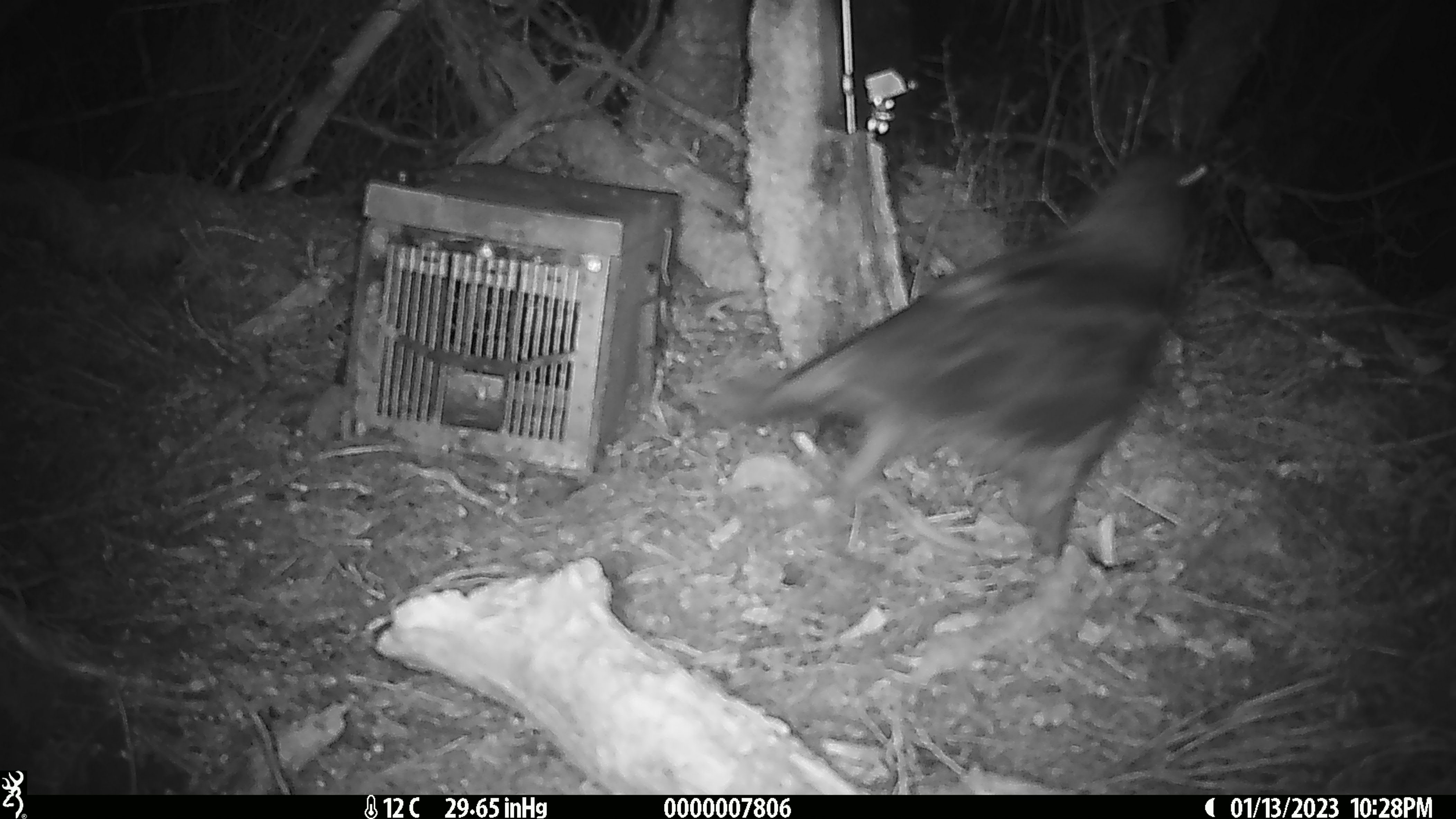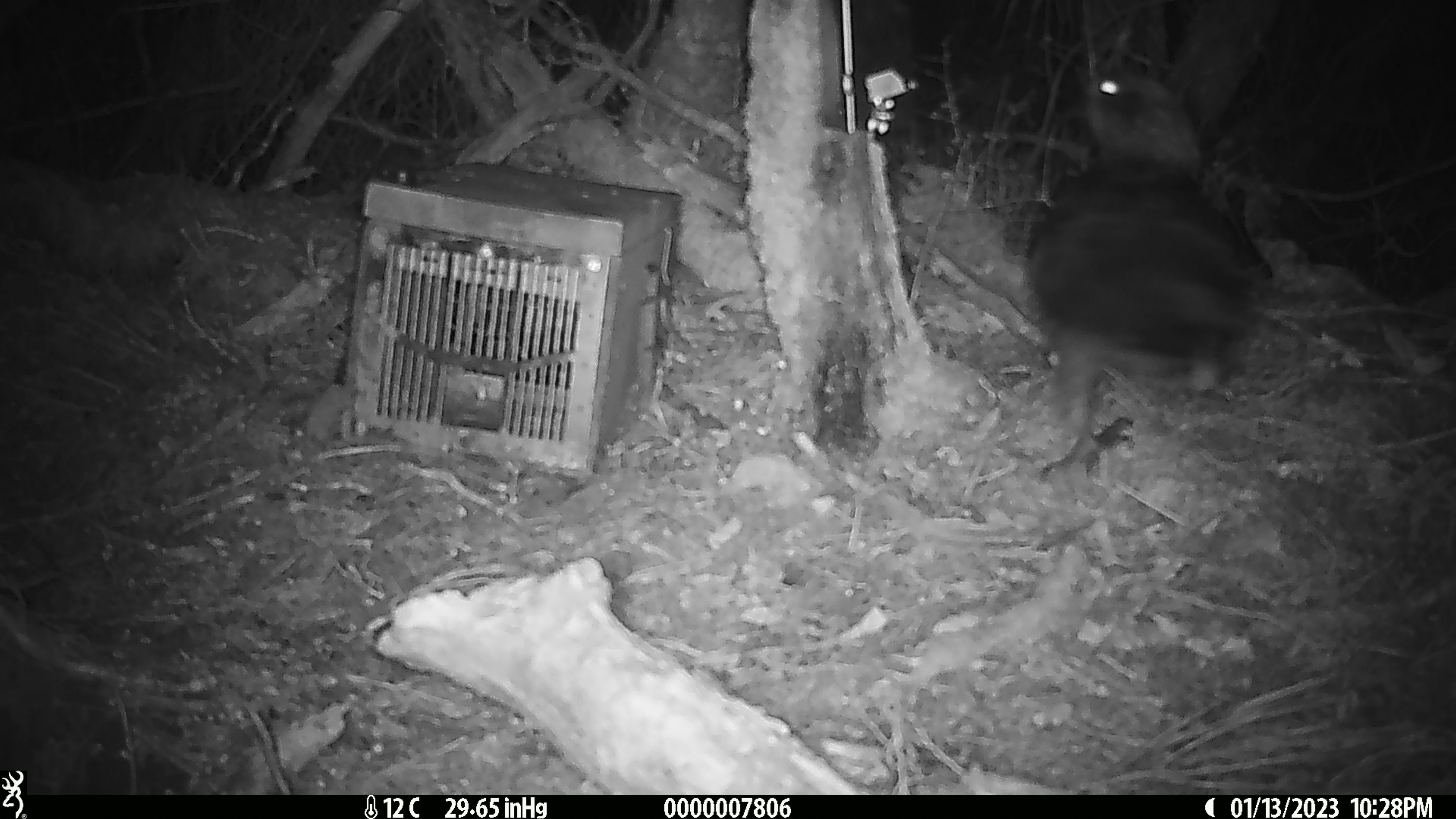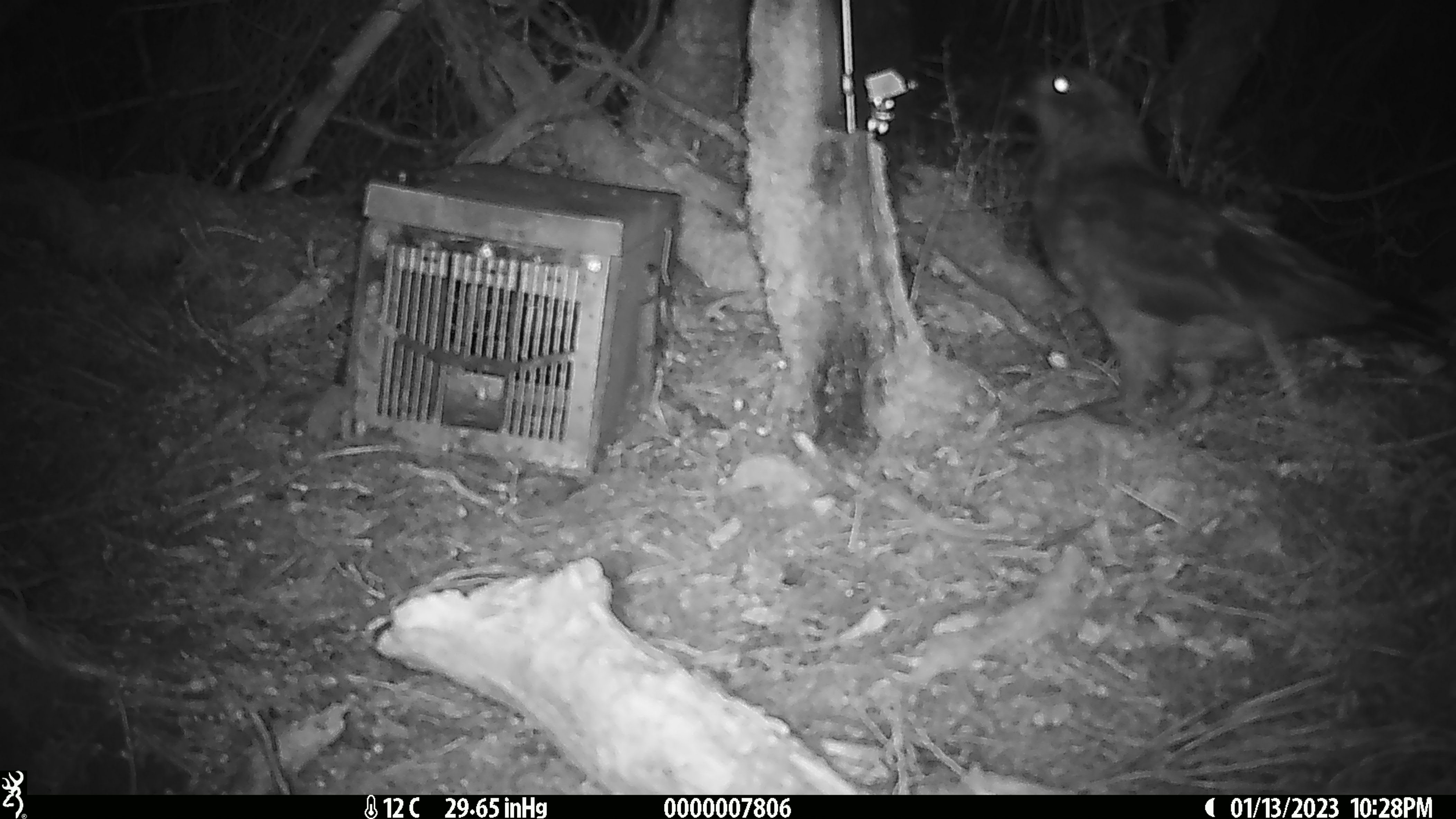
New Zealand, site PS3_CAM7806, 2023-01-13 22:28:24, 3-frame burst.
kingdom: Animalia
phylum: Chordata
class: Aves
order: Psittaciformes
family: Strigopidae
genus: Nestor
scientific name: Nestor notabilis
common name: kea